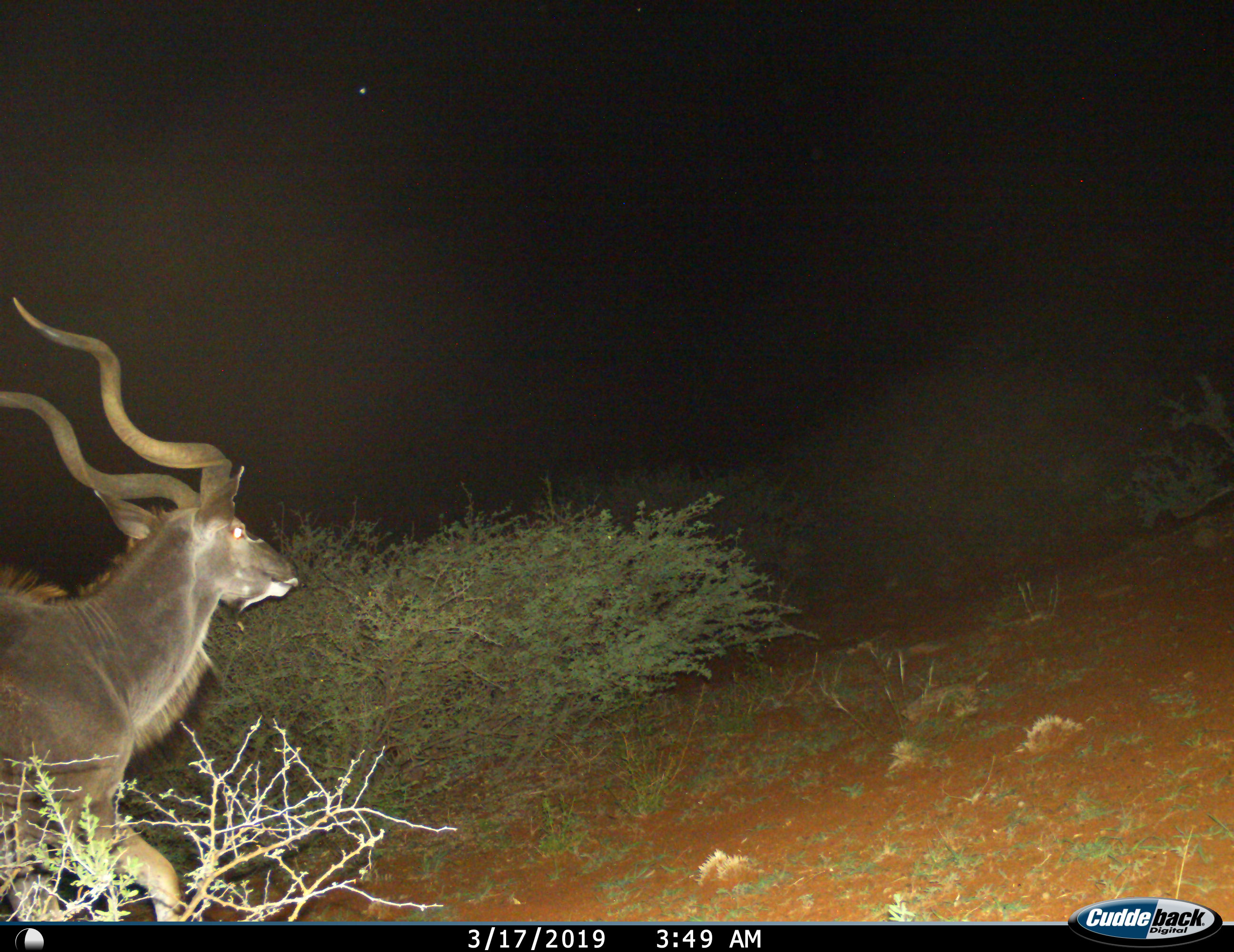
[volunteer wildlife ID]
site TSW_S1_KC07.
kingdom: Animalia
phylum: Chordata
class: Mammalia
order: Artiodactyla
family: Bovidae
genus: Tragelaphus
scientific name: Tragelaphus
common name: kudu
Kudu (Tragelaphus), count 1. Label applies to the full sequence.